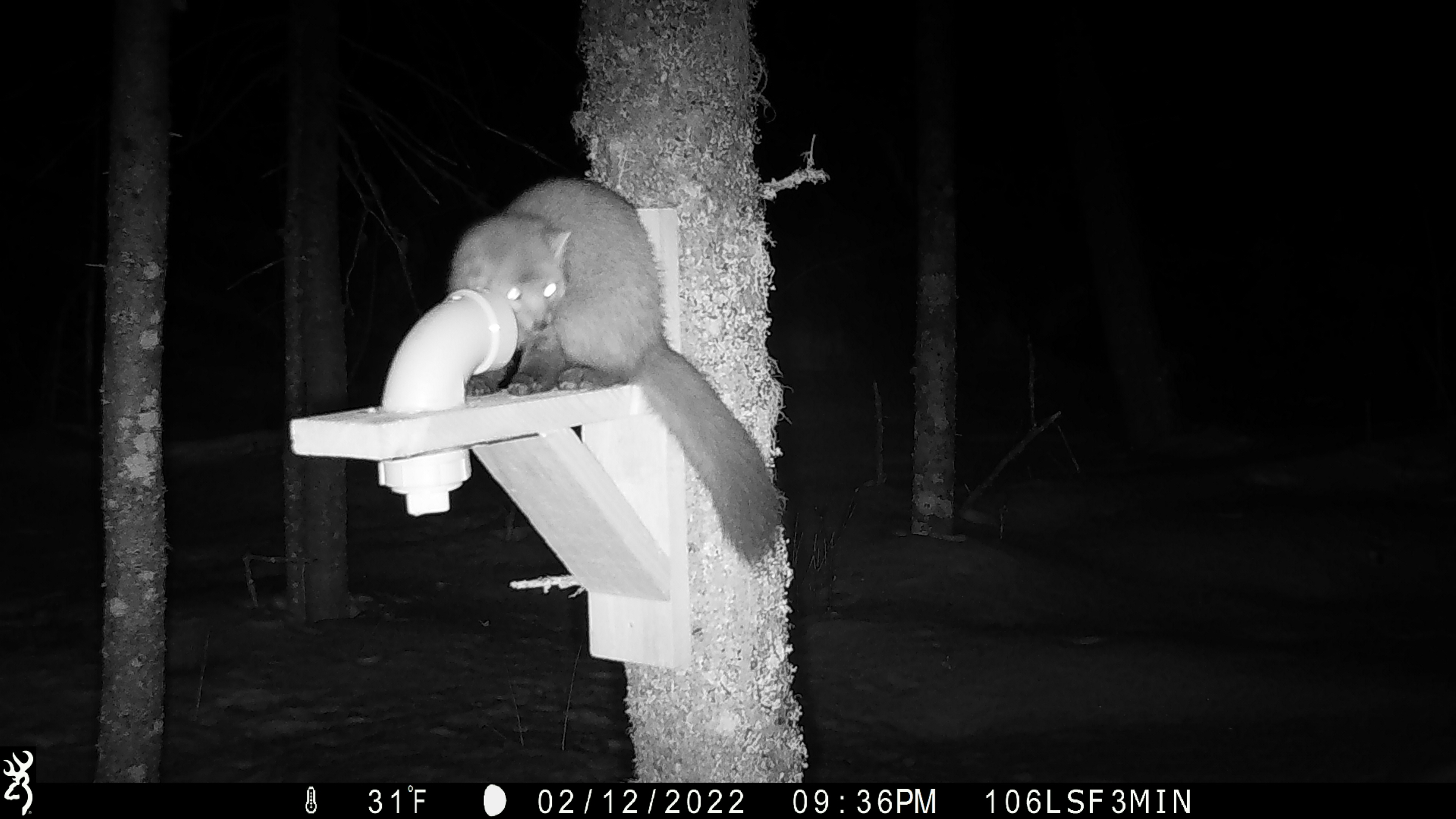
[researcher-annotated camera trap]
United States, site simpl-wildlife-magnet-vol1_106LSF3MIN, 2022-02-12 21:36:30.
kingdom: Animalia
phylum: Chordata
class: Mammalia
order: Carnivora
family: Mustelidae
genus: Martes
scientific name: Martes americana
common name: american marten